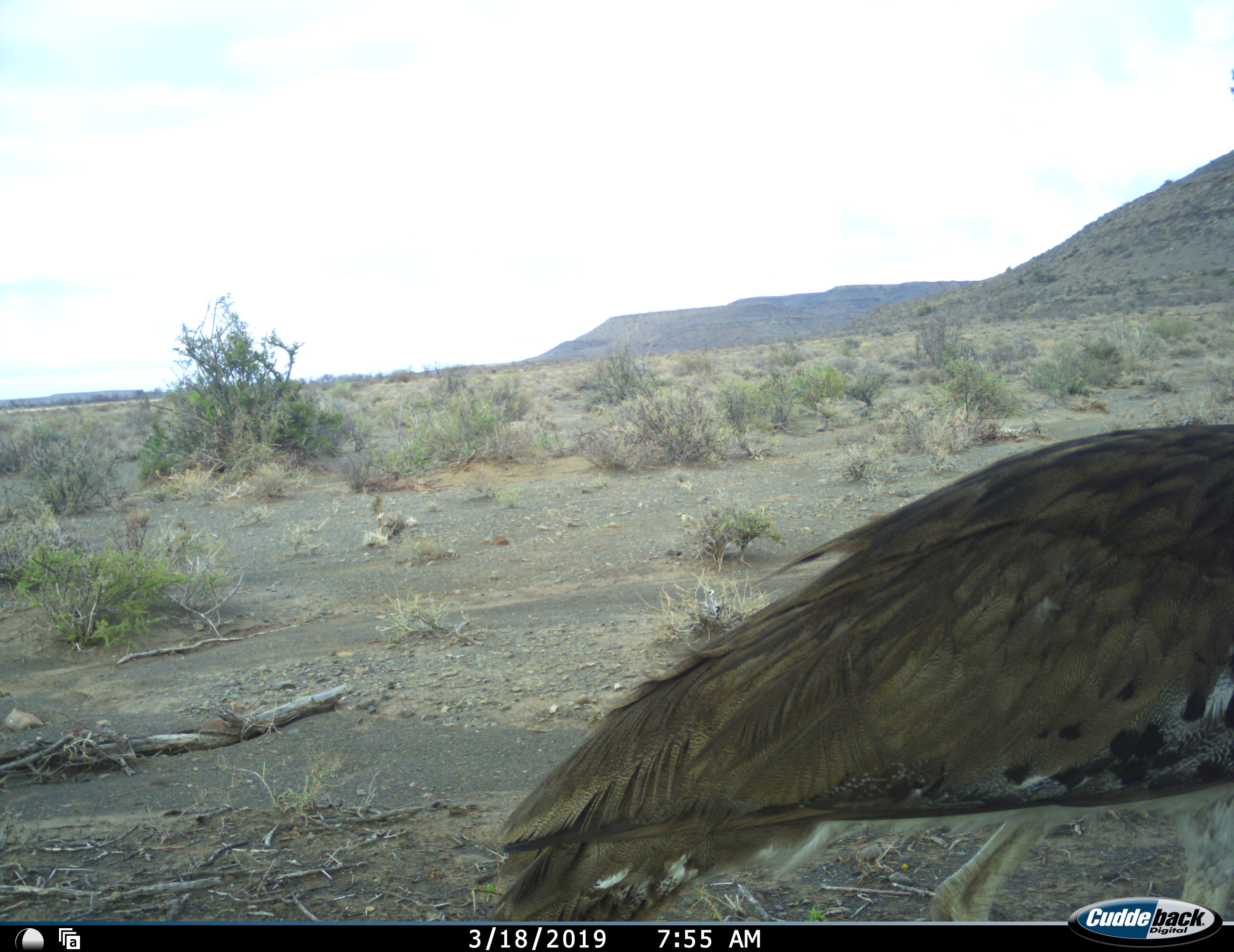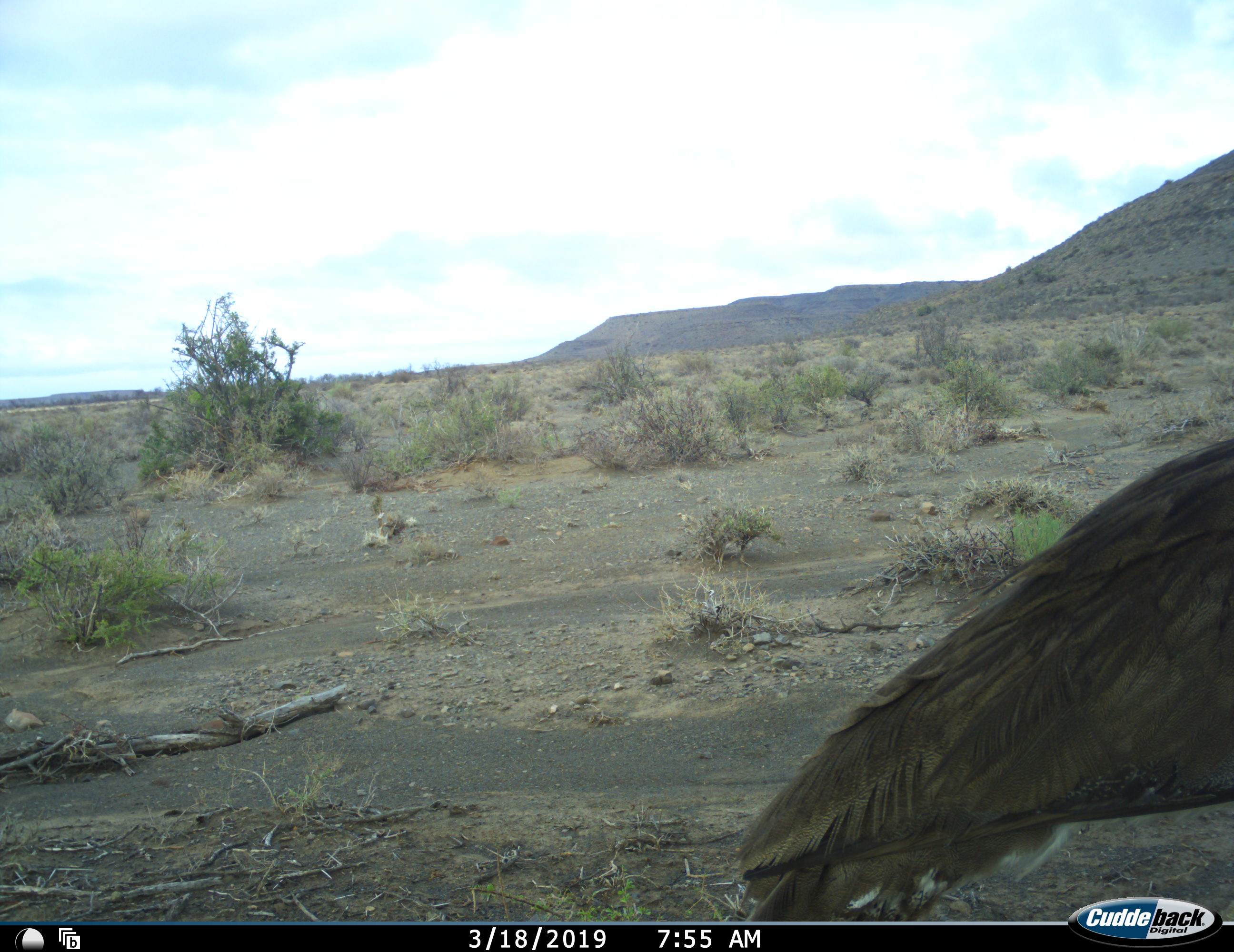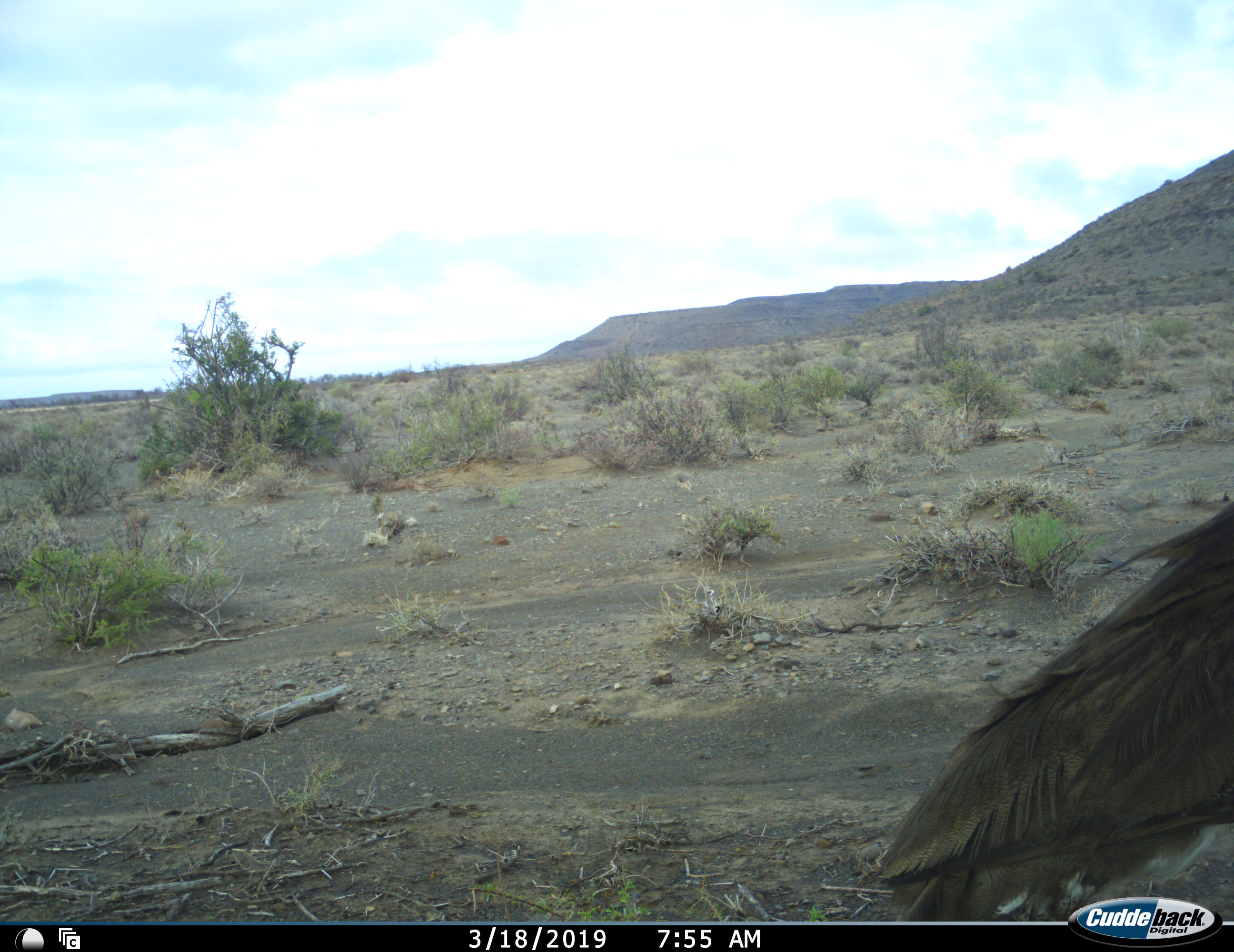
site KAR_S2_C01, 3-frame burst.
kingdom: Animalia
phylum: Chordata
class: Aves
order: Otidiformes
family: Otididae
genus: Ardeotis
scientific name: Ardeotis kori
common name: kori bustard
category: bustardkori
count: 1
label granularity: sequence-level